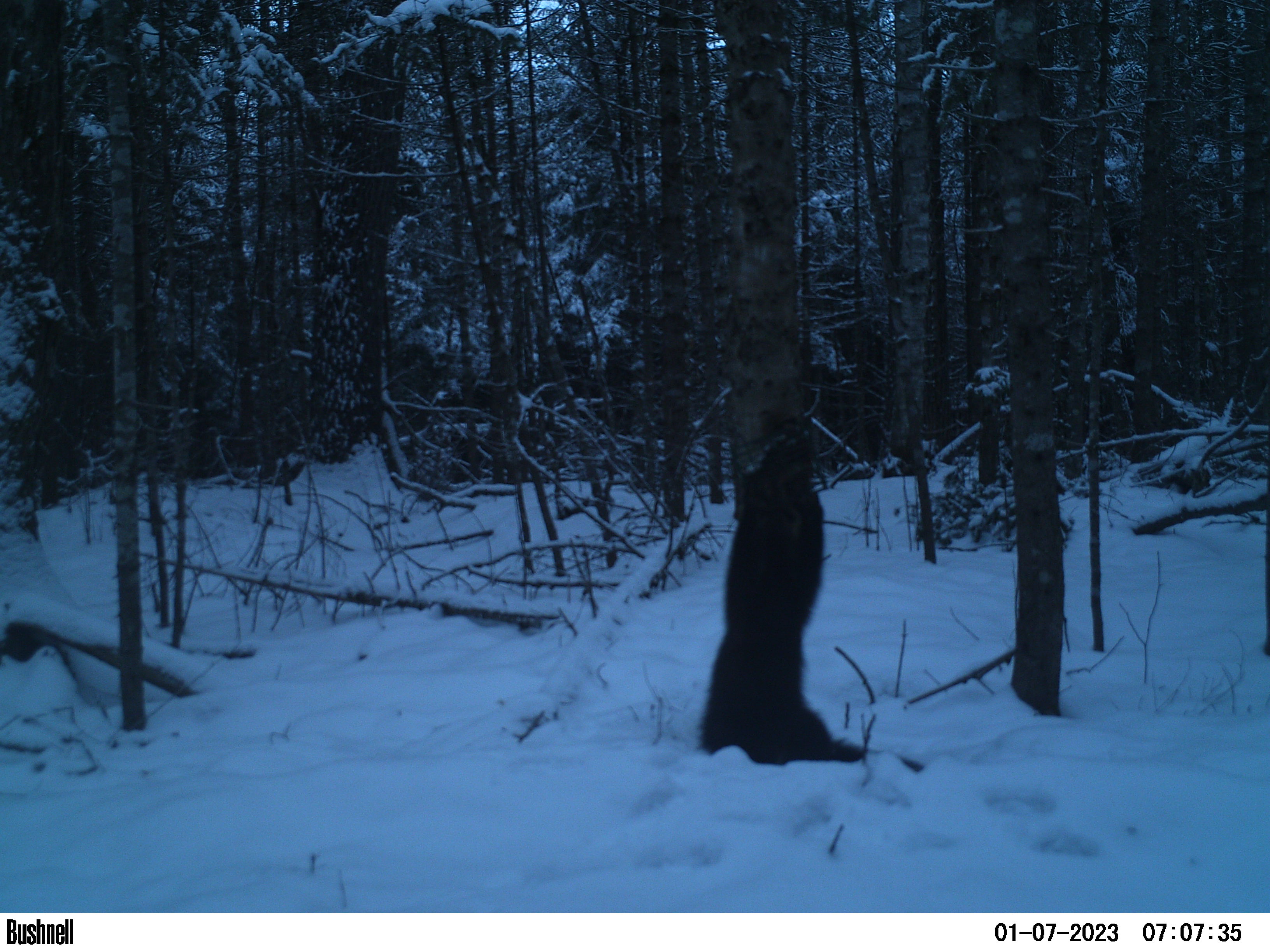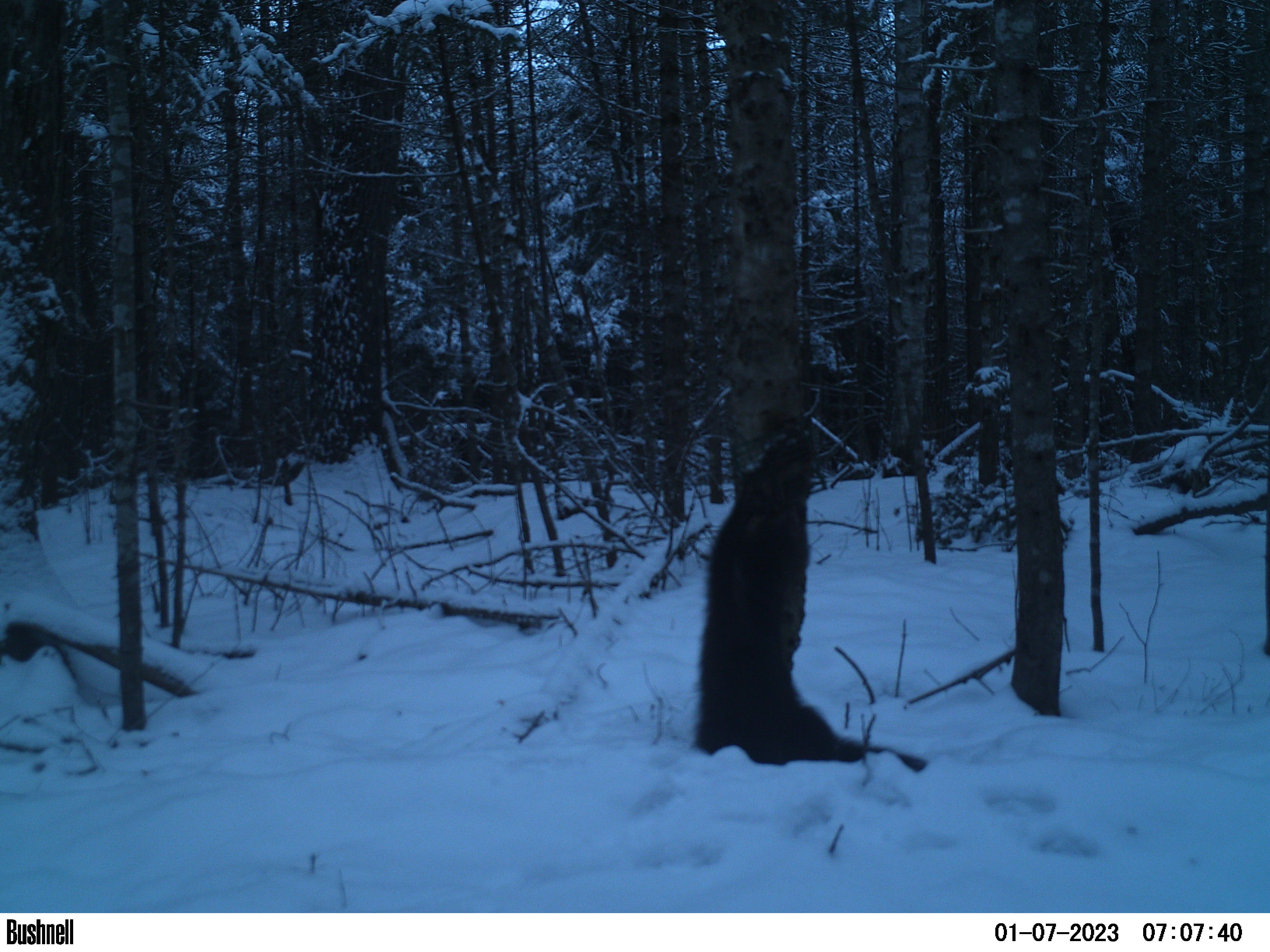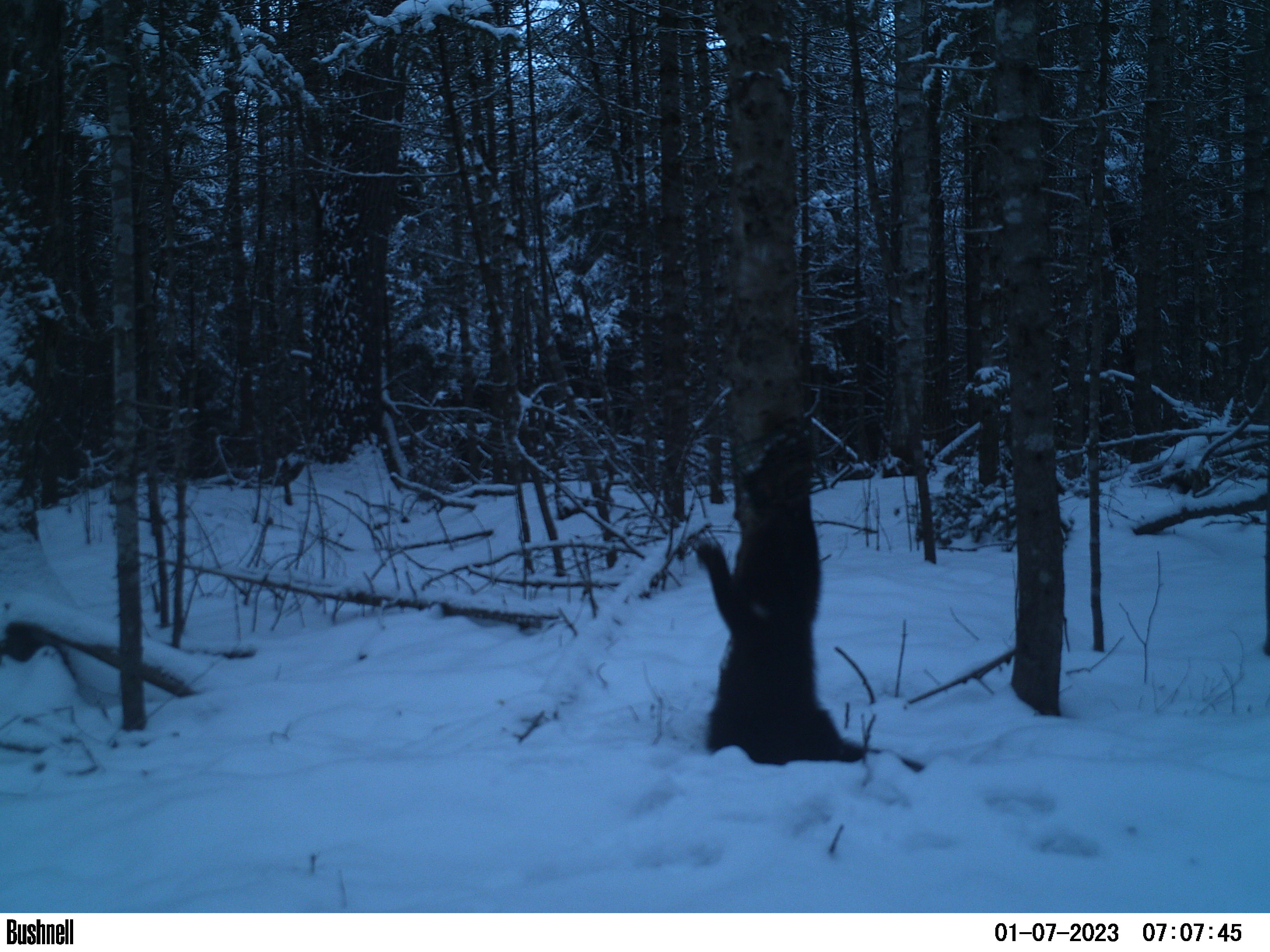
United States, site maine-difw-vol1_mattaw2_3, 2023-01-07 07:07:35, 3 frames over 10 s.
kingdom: Animalia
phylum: Chordata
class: Mammalia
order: Carnivora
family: Mustelidae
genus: Pekania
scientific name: Pekania pennanti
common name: fisher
Fisher (Pekania pennanti).